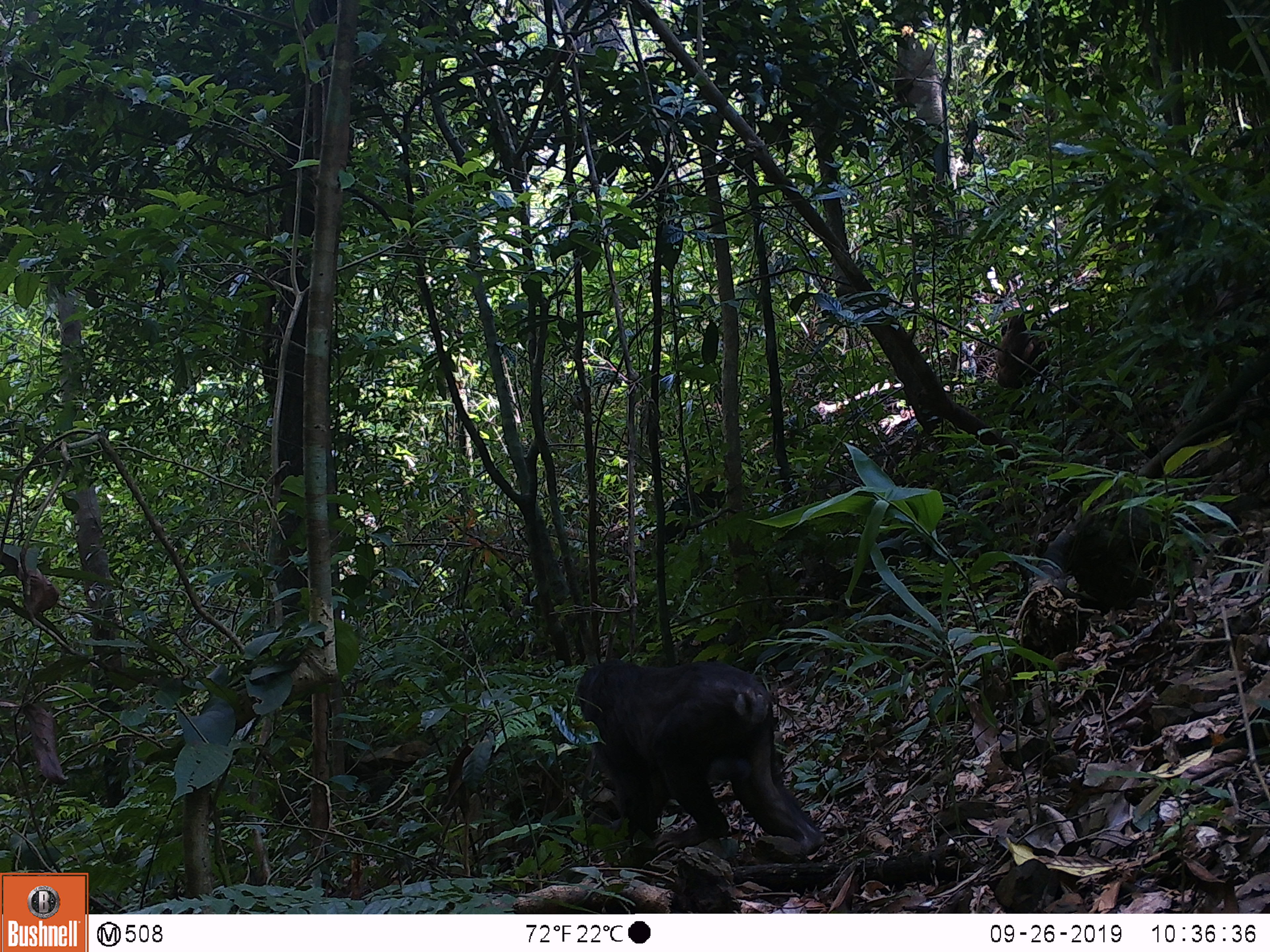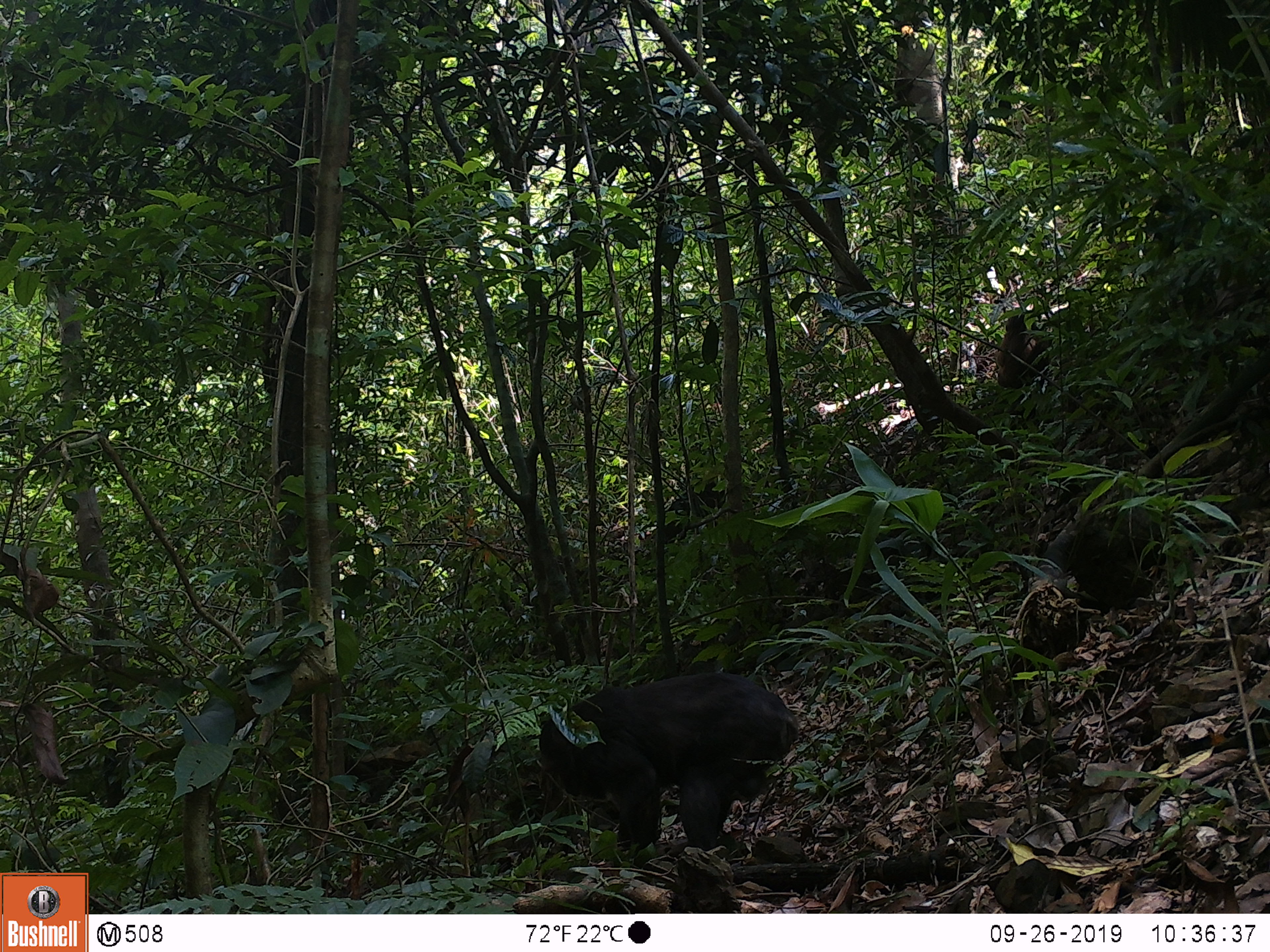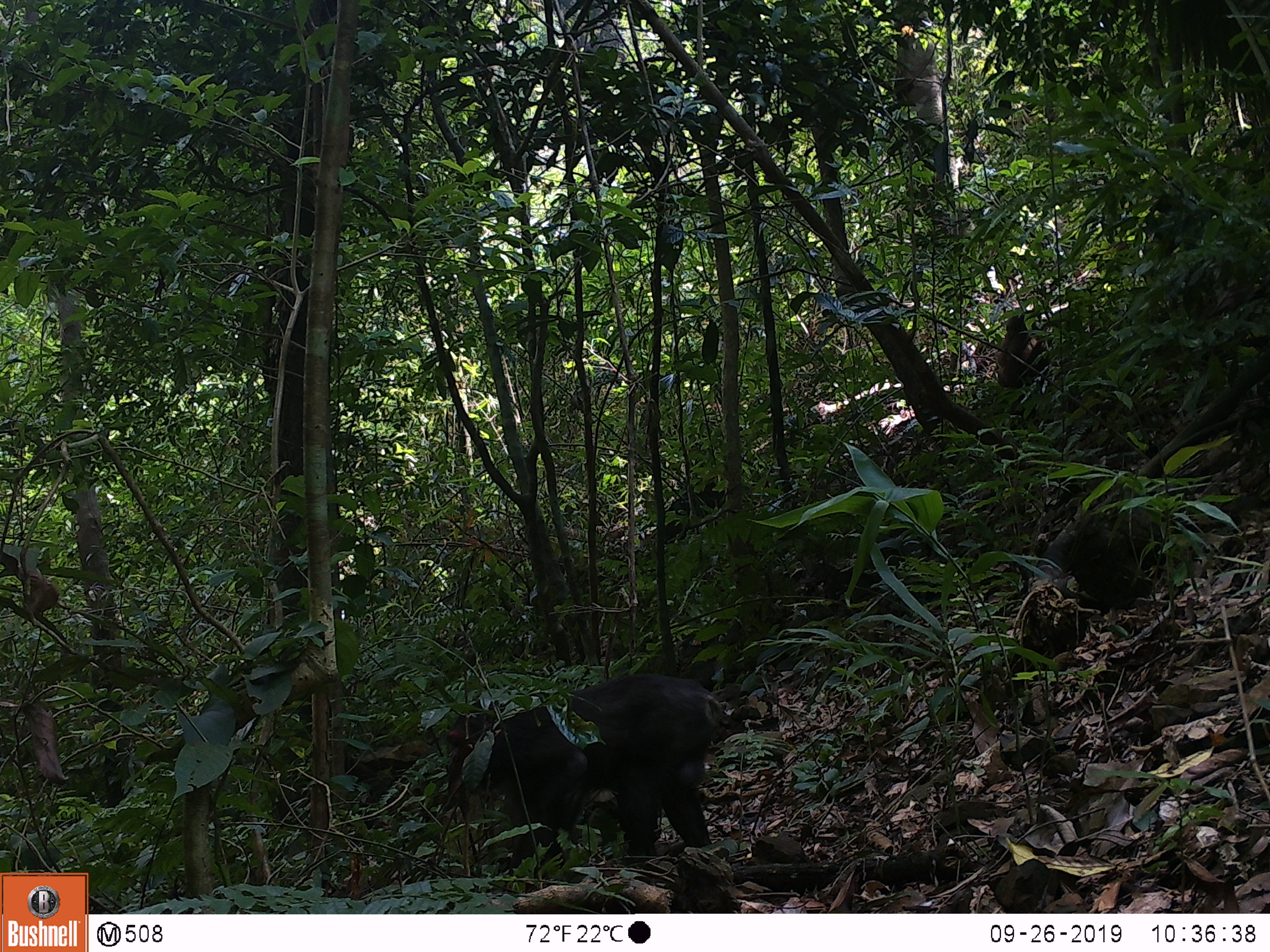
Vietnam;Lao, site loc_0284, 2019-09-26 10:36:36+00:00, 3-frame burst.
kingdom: Animalia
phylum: Chordata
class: Mammalia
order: Primates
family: Cercopithecidae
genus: Macaca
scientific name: Macaca arctoides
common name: stump-tailed macaque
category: stump tailed macaque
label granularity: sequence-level